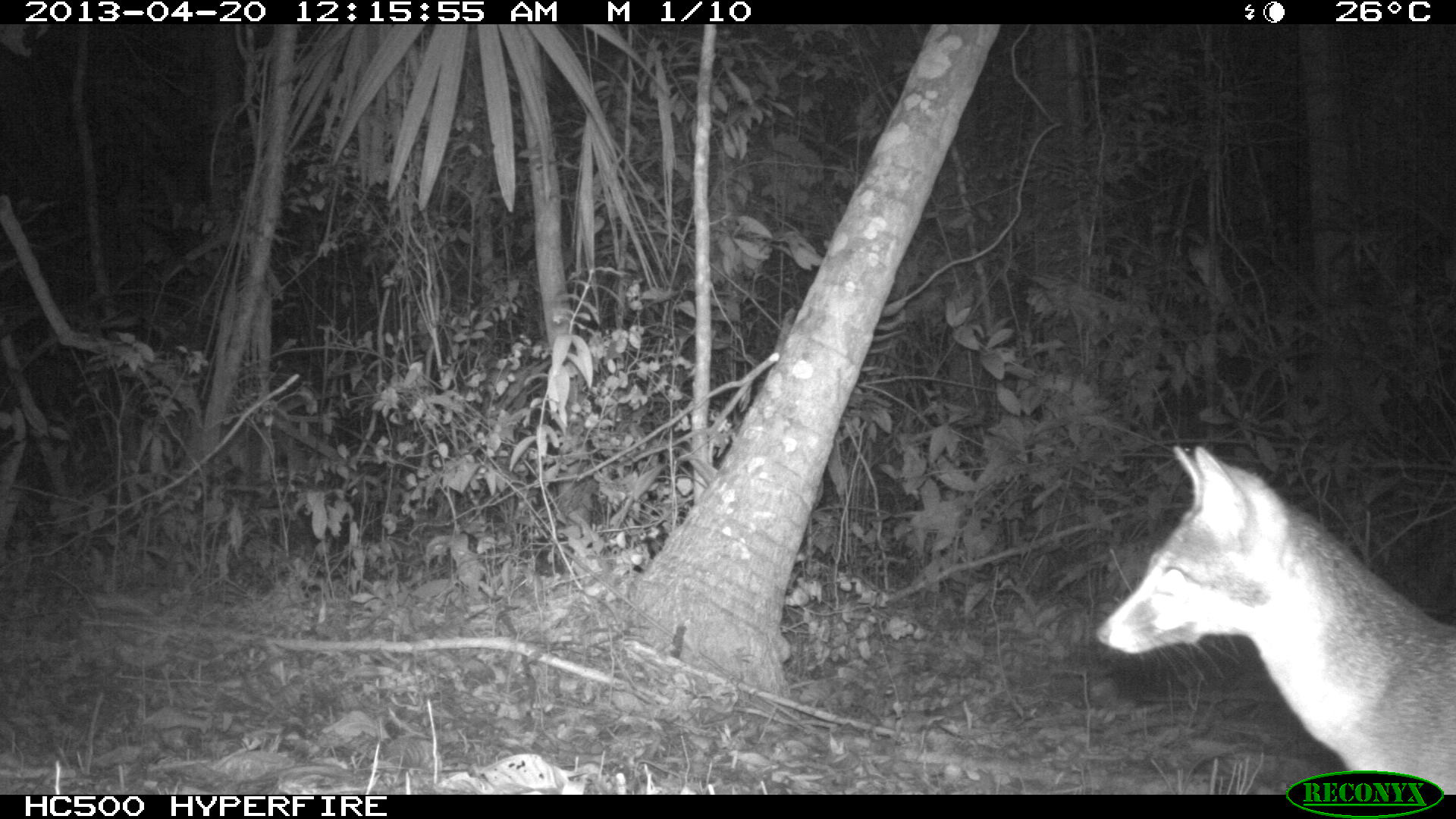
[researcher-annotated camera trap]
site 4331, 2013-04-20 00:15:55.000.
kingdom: Animalia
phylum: Chordata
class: Mammalia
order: Carnivora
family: Canidae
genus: Urocyon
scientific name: Urocyon cinereoargenteus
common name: gray fox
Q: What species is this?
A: Urocyon cinereoargenteus (gray fox).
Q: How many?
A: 1.